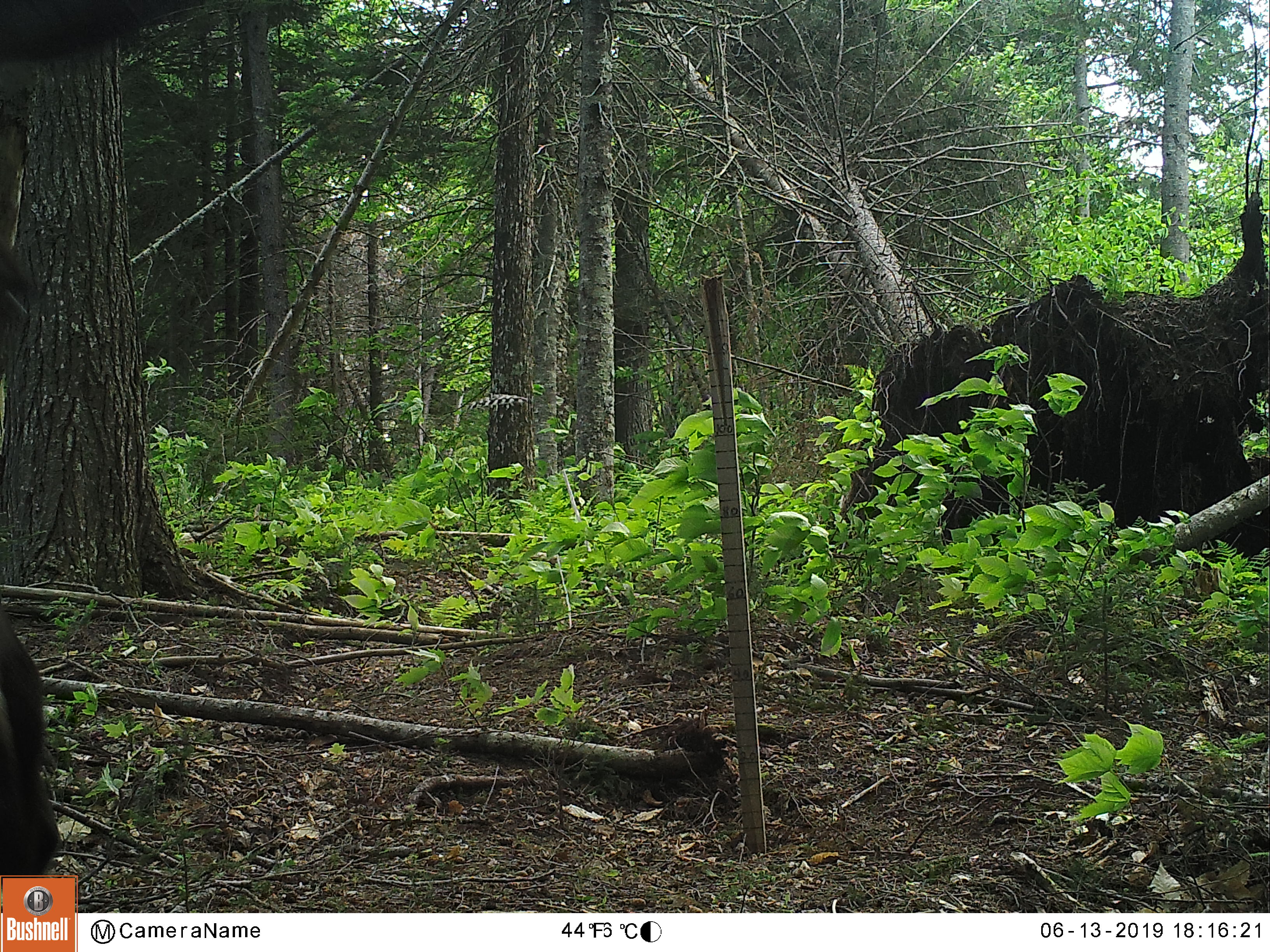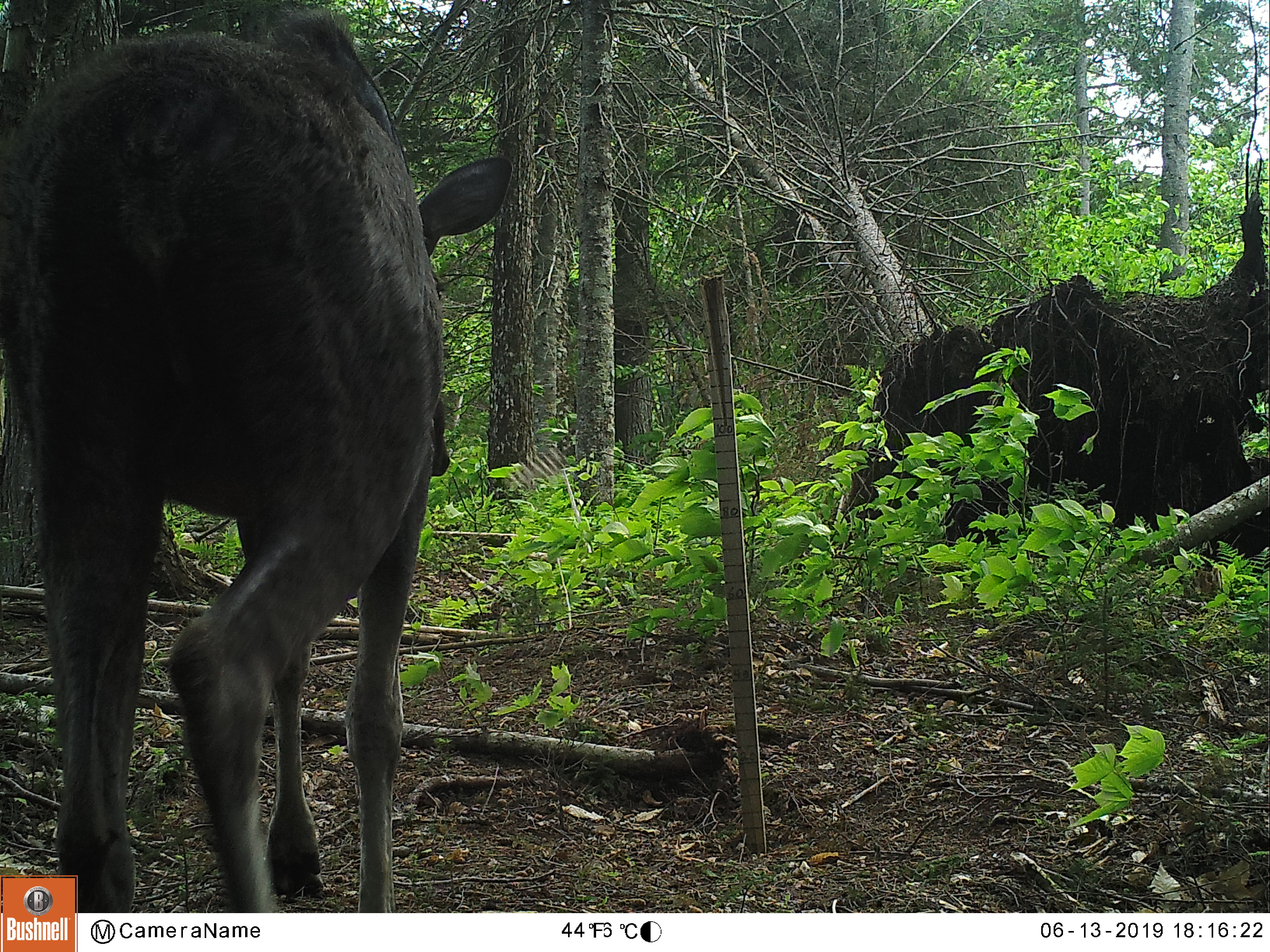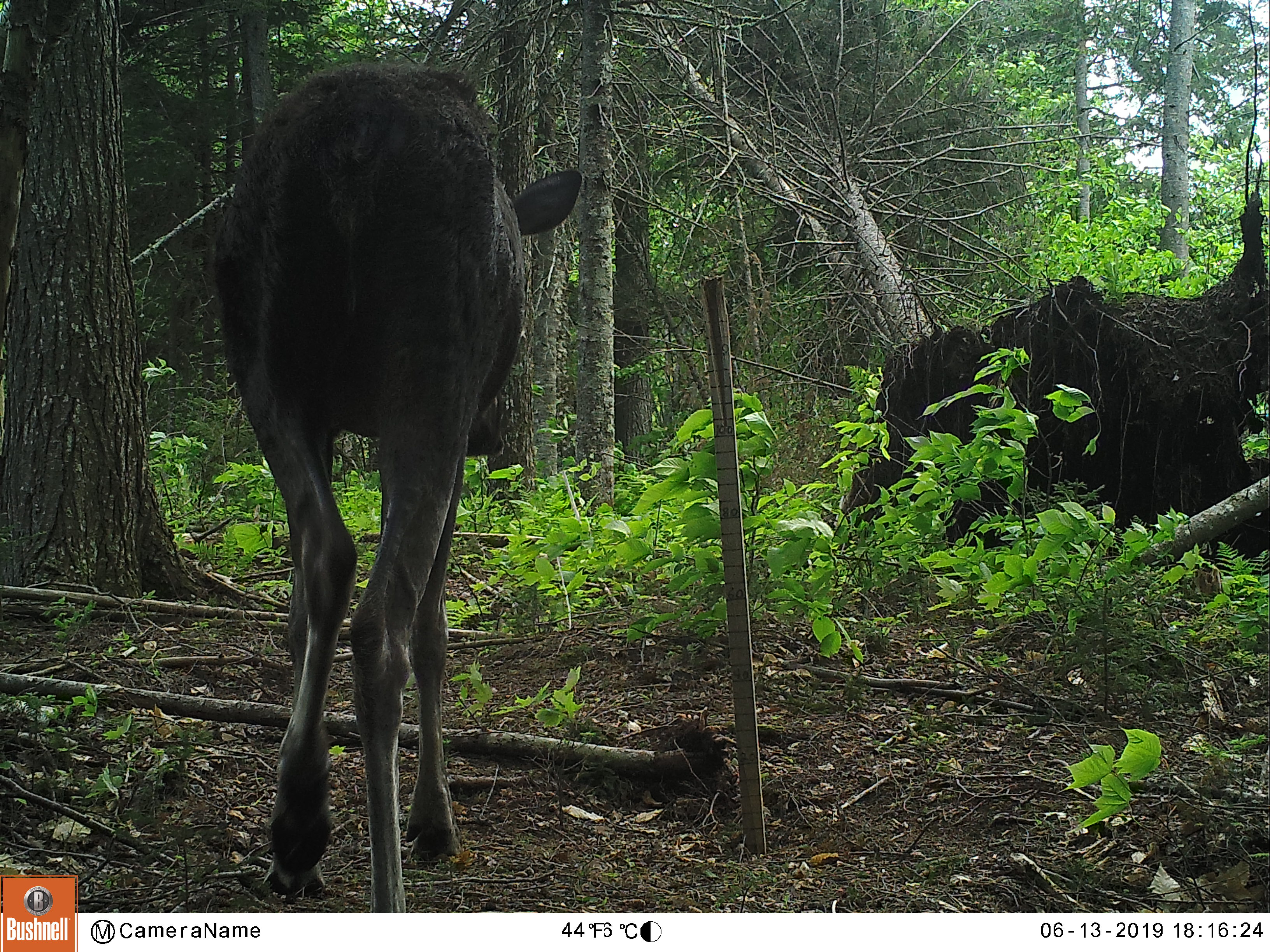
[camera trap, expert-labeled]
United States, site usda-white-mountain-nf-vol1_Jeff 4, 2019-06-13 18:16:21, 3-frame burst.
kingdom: Animalia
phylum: Chordata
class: Mammalia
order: Artiodactyla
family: Cervidae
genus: Alces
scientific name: Alces alces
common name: moose